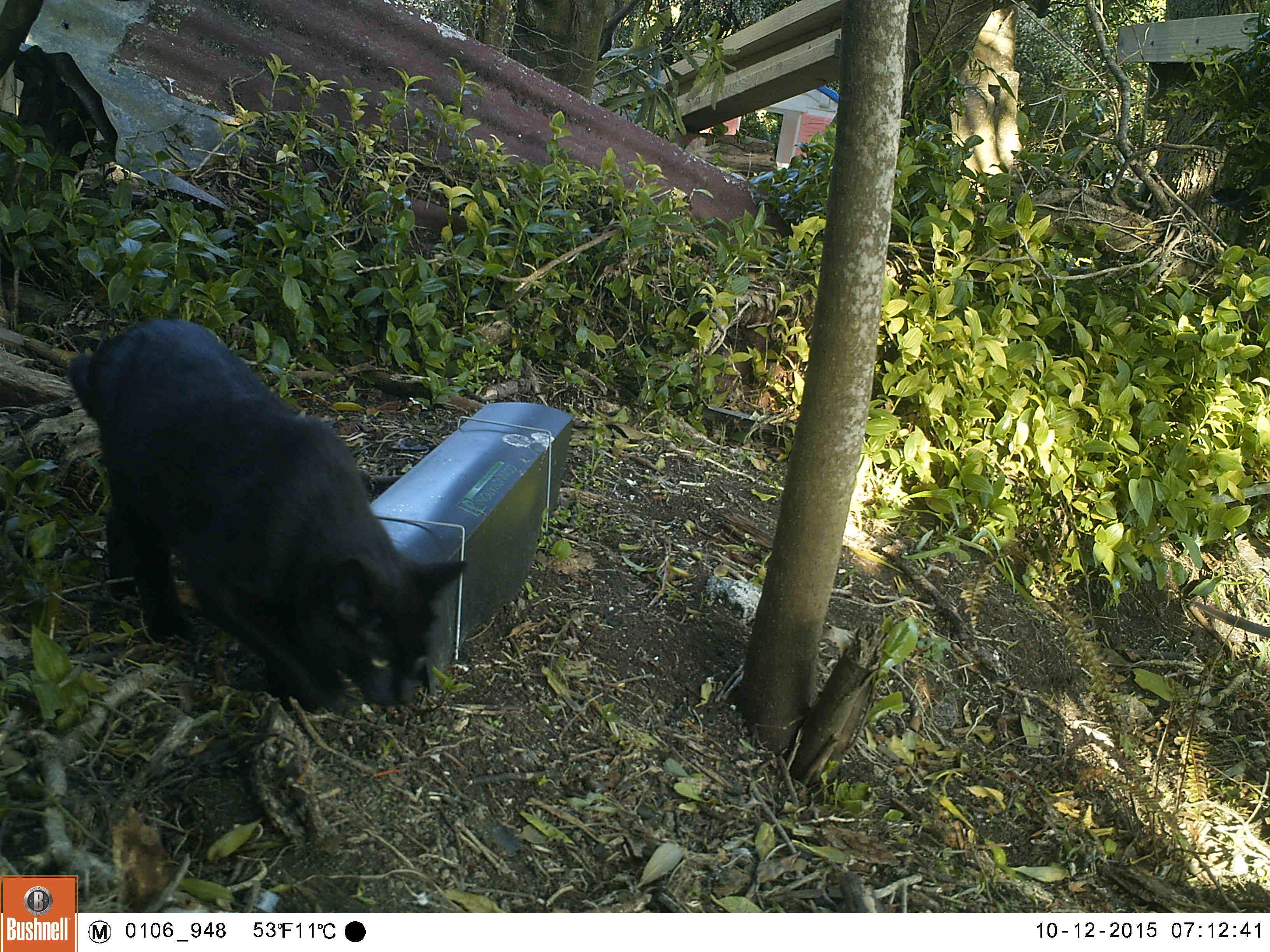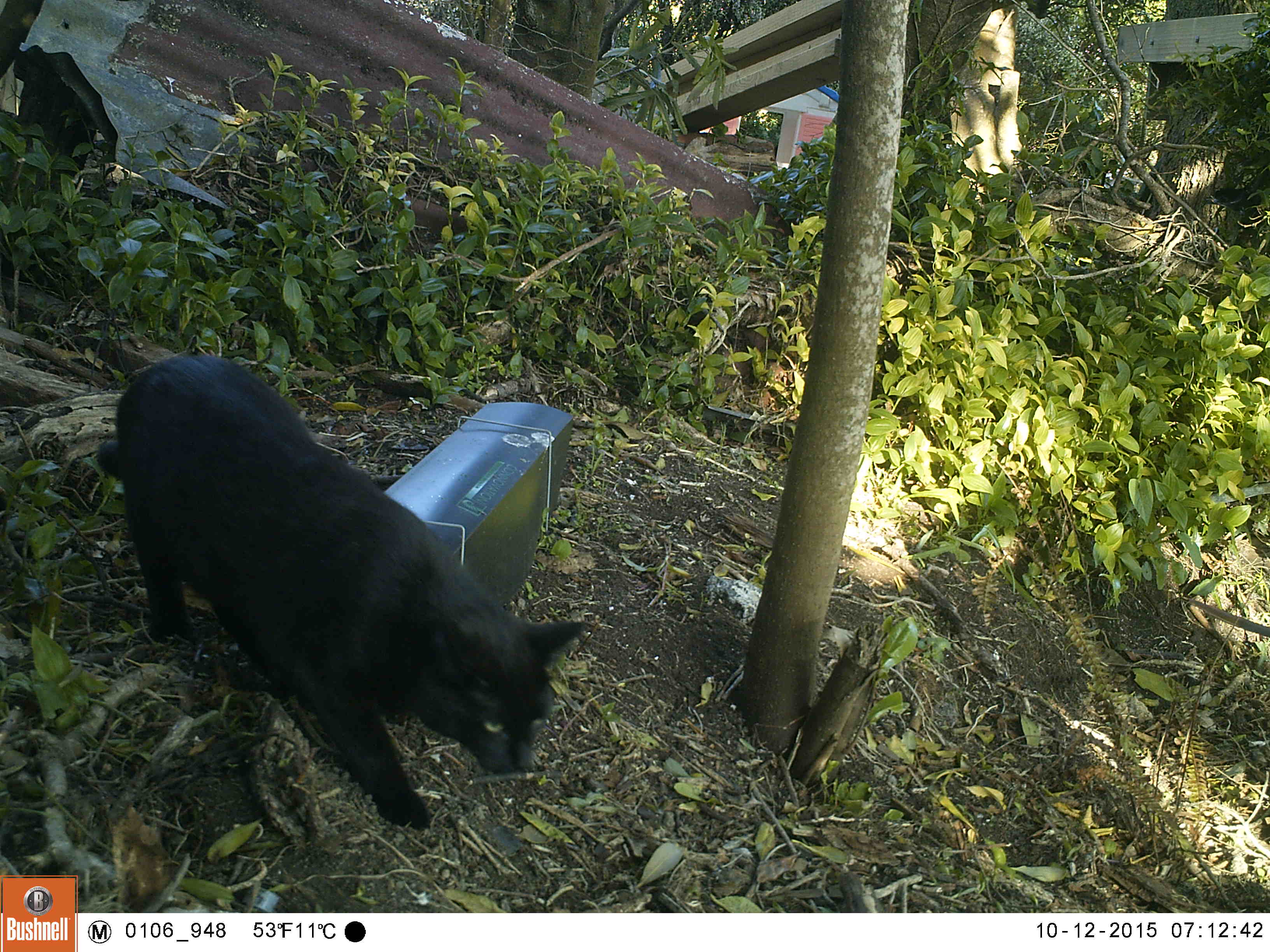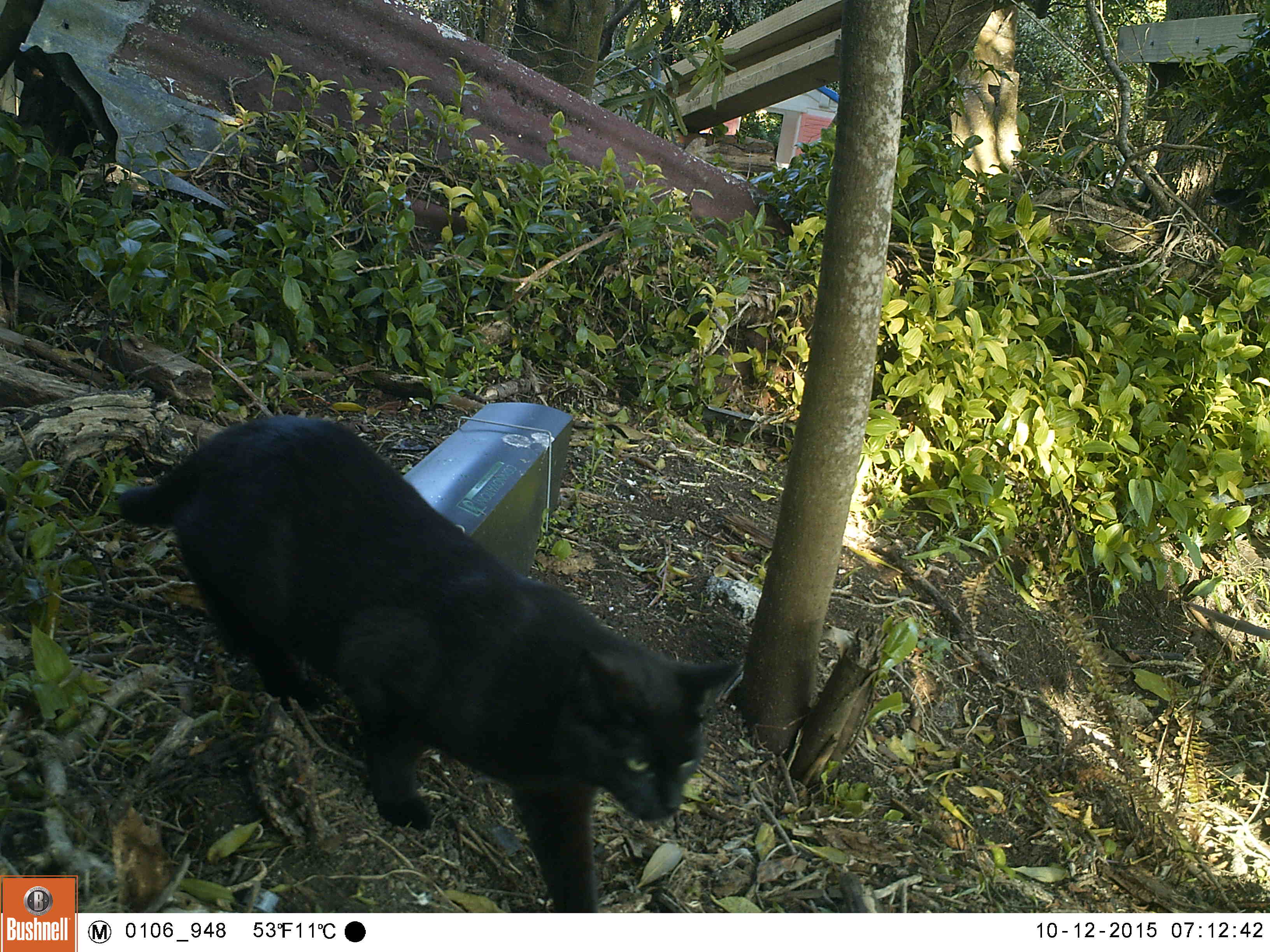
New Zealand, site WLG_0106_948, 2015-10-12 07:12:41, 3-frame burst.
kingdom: Animalia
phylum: Chordata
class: Mammalia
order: Carnivora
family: Felidae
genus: Felis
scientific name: Felis catus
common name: domestic cat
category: cat